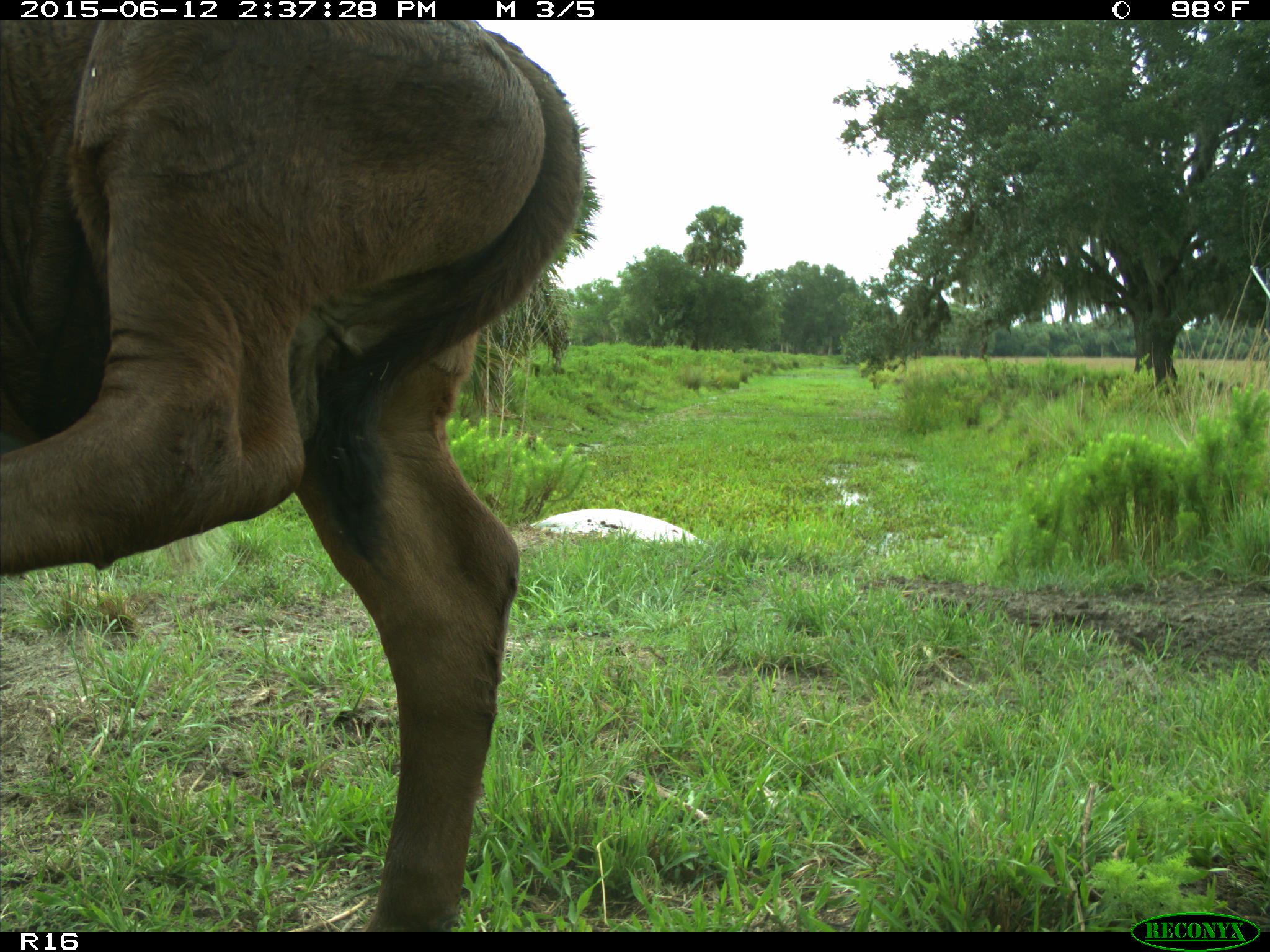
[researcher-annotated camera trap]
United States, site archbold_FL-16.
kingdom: Animalia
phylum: Chordata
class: Mammalia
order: Artiodactyla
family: Bovidae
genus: Bos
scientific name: Bos taurus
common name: domestic cow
Bos taurus (domestic cow).